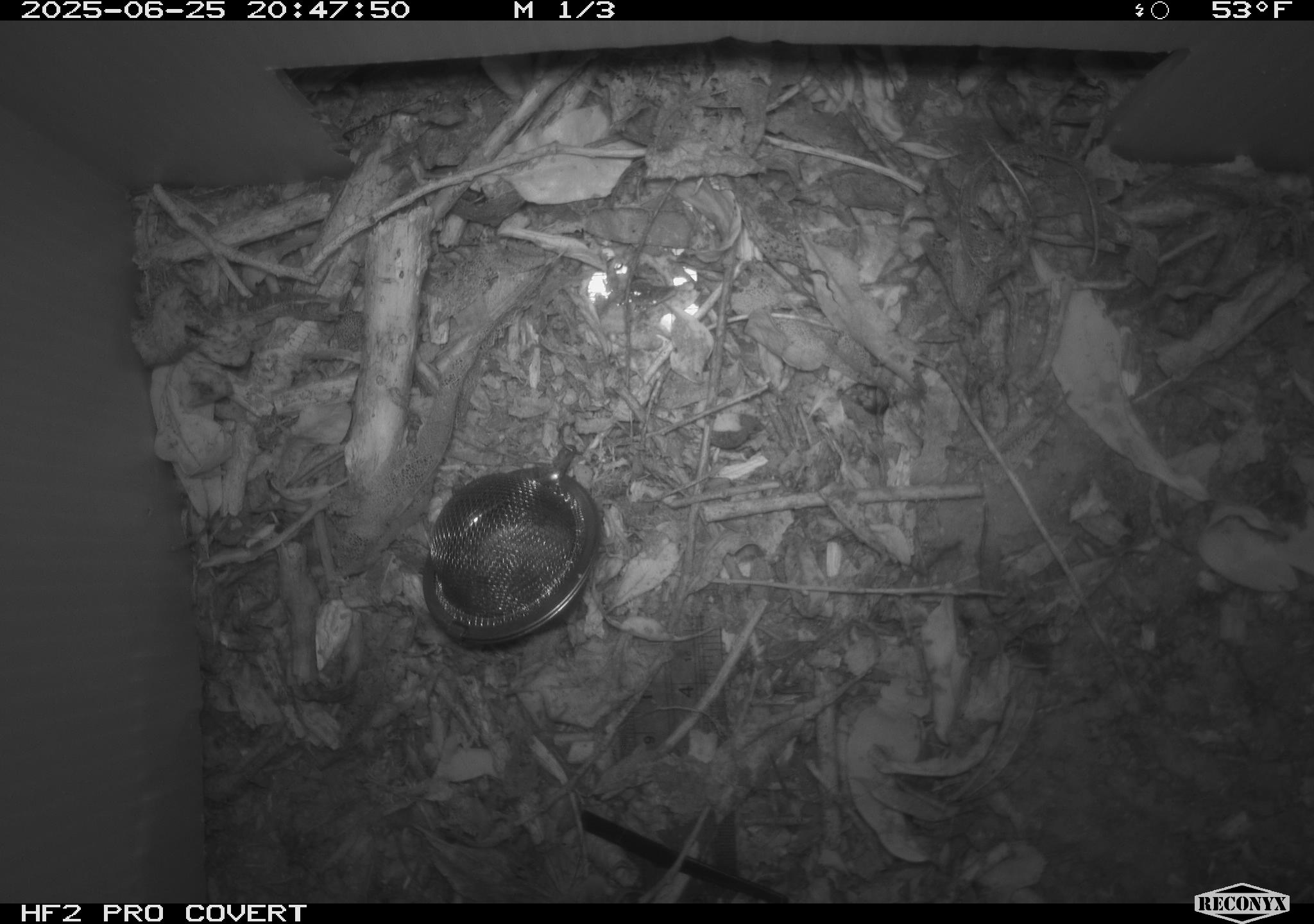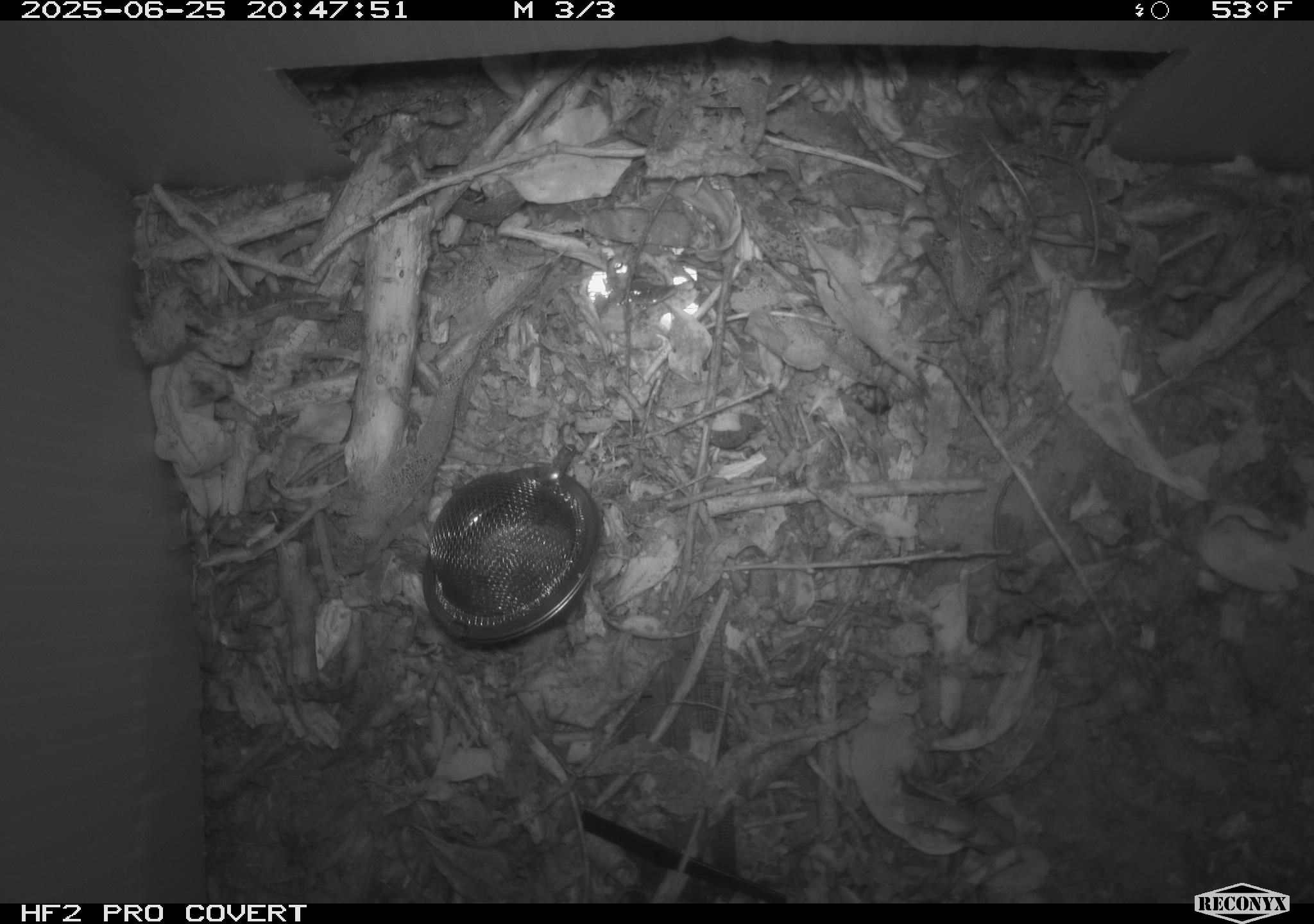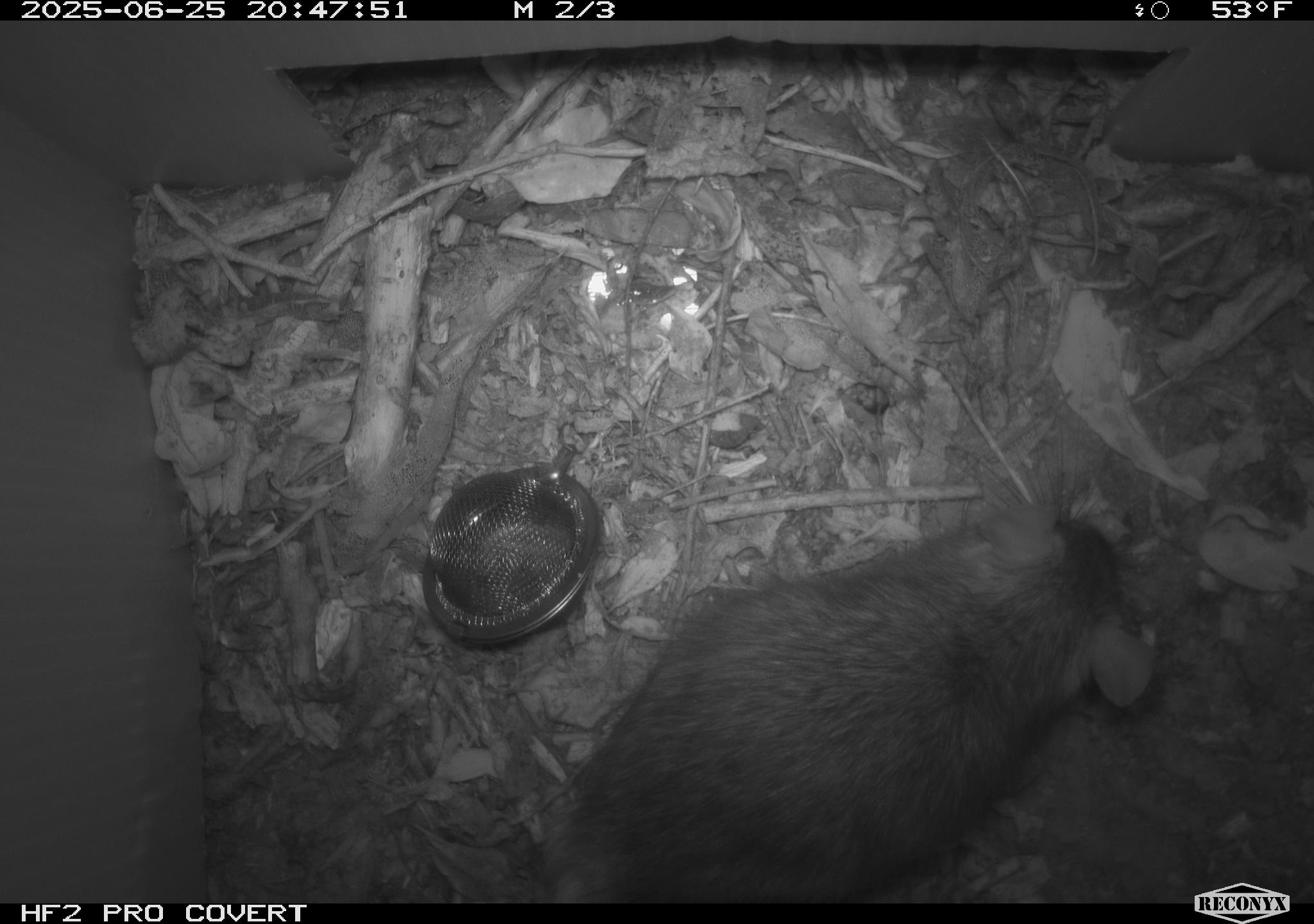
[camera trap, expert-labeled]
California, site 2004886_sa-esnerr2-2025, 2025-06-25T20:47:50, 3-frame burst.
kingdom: Animalia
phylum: Chordata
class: Mammalia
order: Rodentia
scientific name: Rodentia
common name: rodent